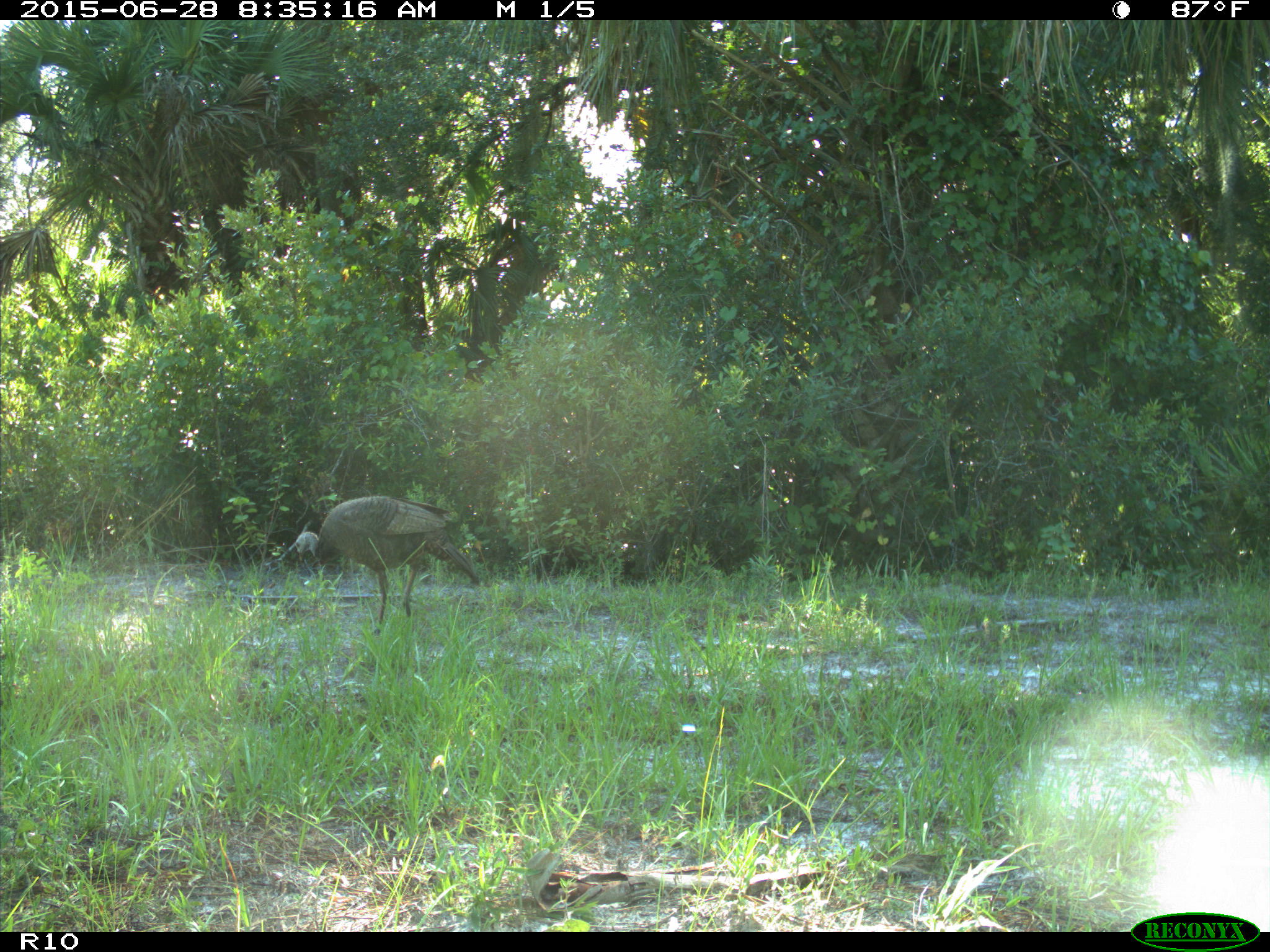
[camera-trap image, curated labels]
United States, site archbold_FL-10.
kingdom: Animalia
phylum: Chordata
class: Aves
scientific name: Aves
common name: birds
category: unidentified bird